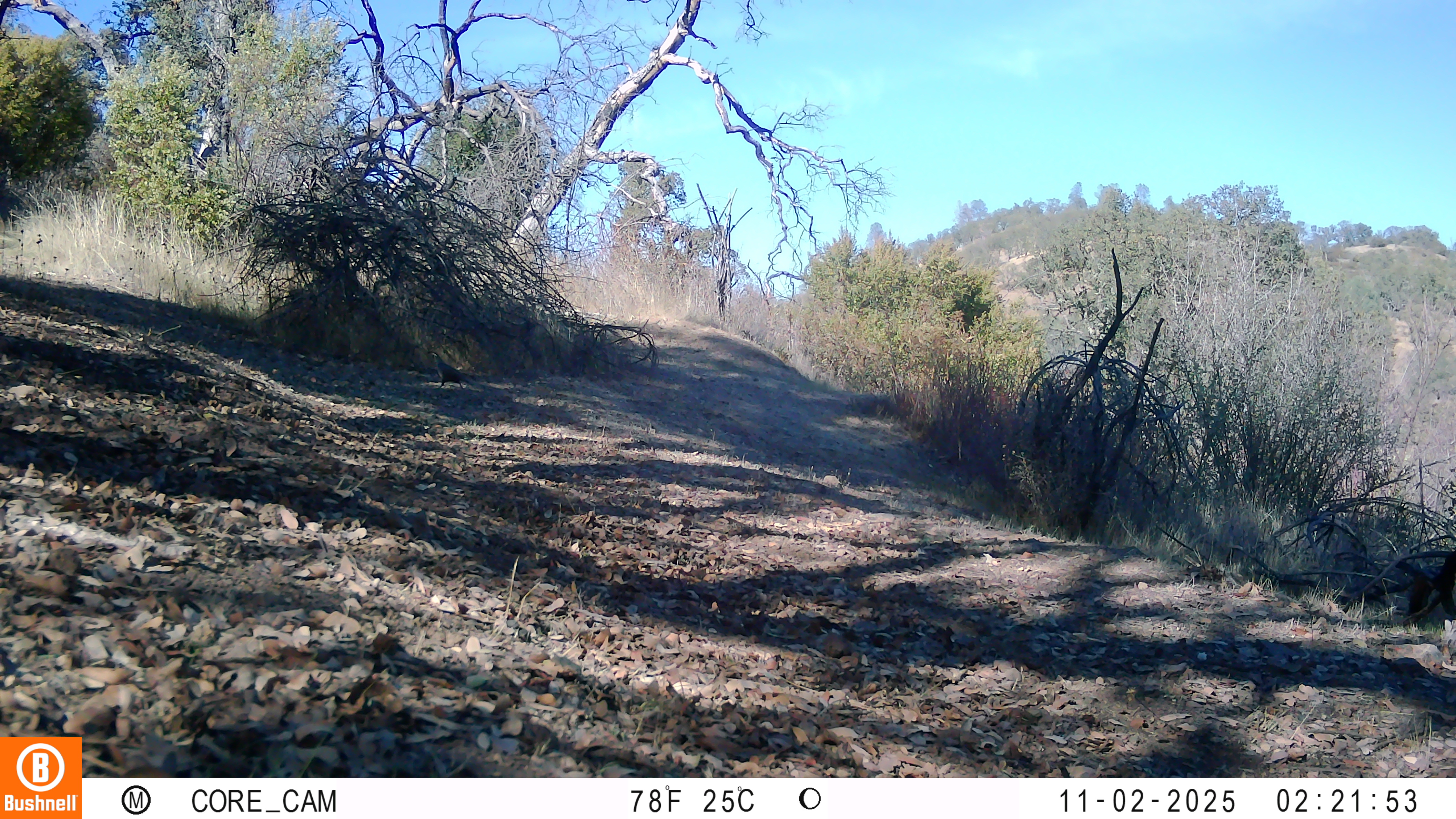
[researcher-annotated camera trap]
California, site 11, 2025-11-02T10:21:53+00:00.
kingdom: Animalia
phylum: Chordata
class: Aves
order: Galliformes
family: Odontophoridae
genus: Callipepla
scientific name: Callipepla californica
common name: california quail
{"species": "california quail (Callipepla californica)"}